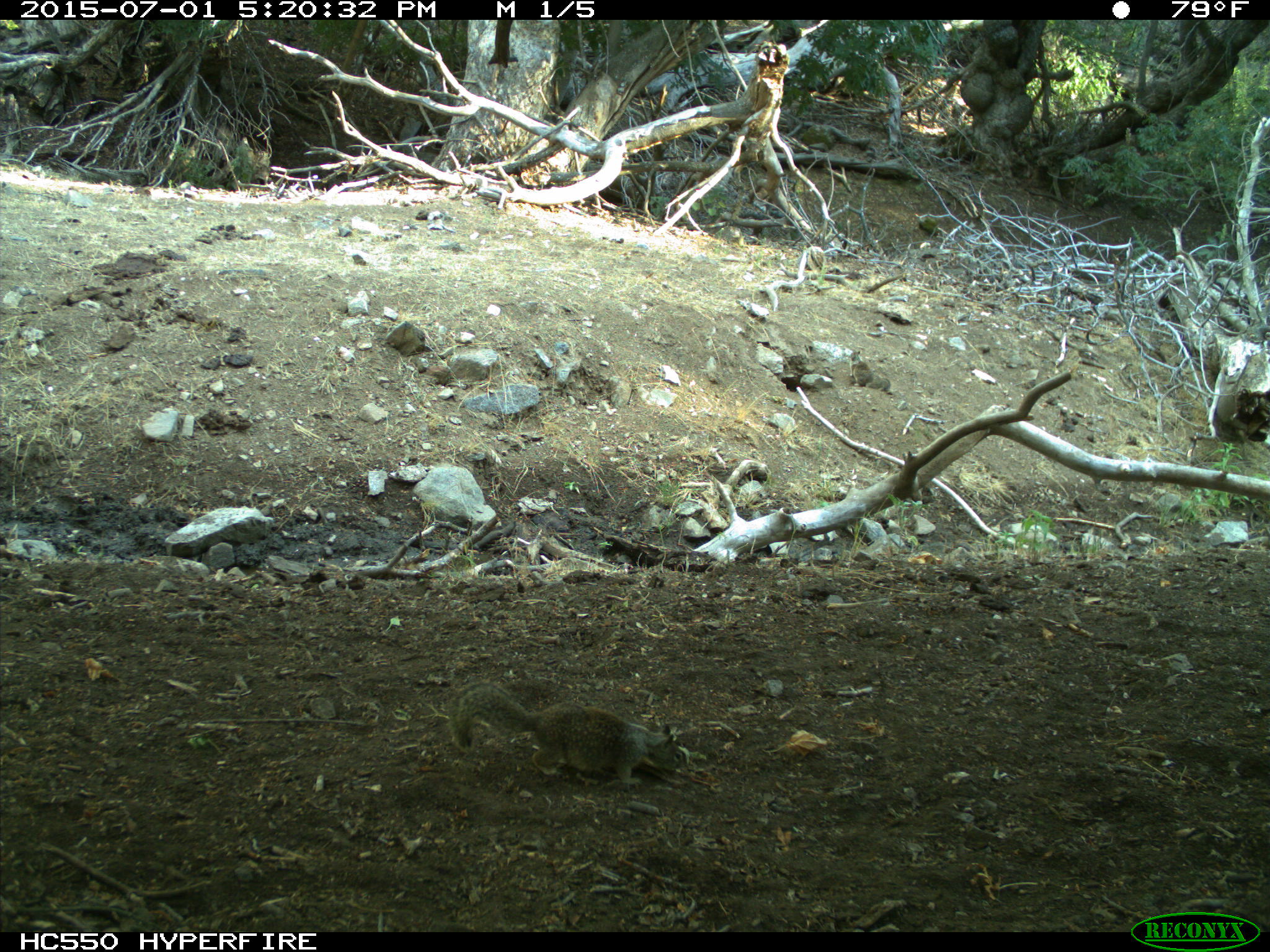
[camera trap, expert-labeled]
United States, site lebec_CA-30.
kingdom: Animalia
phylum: Chordata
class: Mammalia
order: Rodentia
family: Sciuridae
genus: Otospermophilus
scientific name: Otospermophilus beecheyi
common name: california ground squirrel